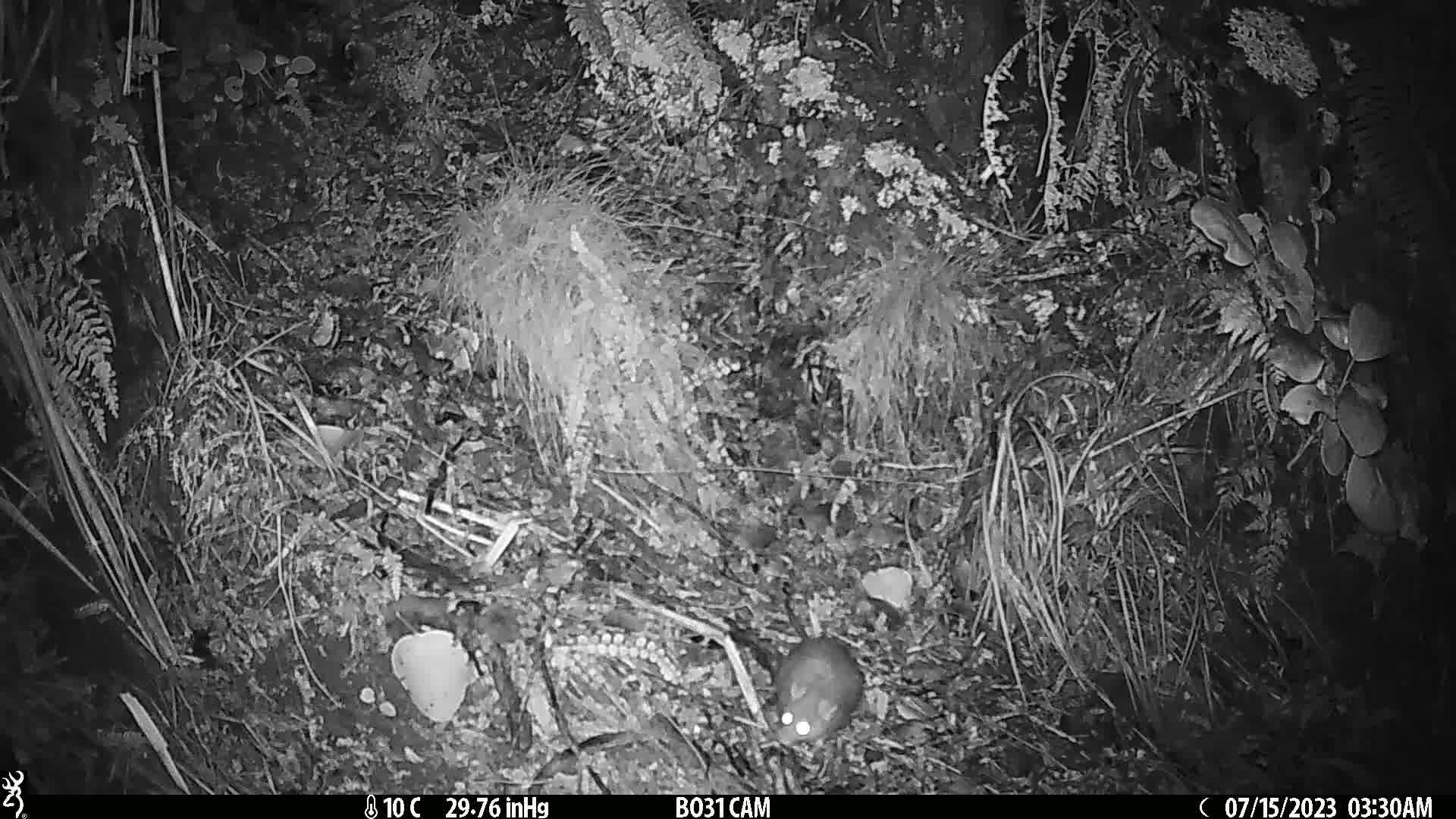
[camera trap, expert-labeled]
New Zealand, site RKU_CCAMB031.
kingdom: Animalia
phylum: Chordata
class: Mammalia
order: Rodentia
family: Muridae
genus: Rattus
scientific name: Rattus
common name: rat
Rat (Rattus).